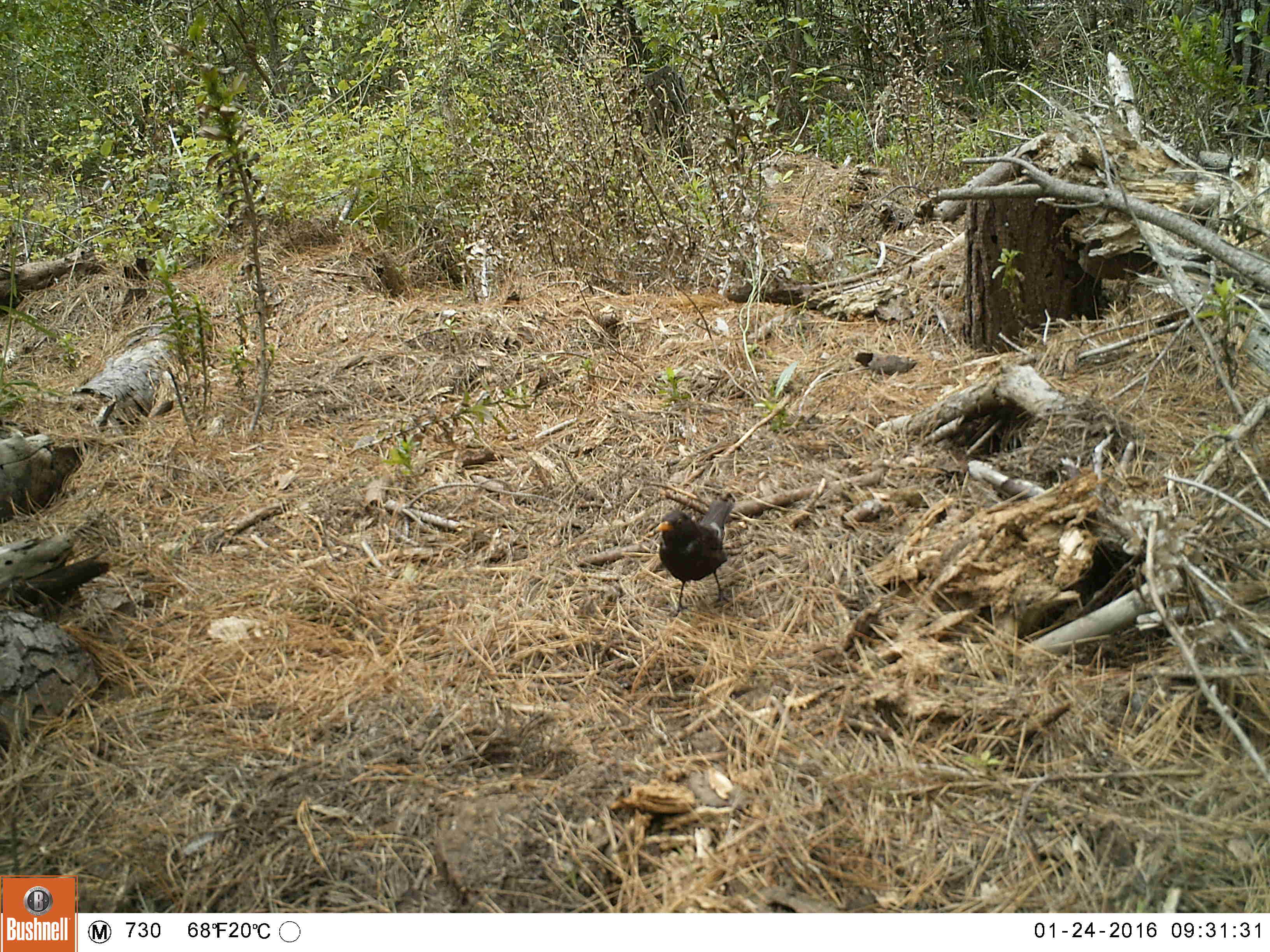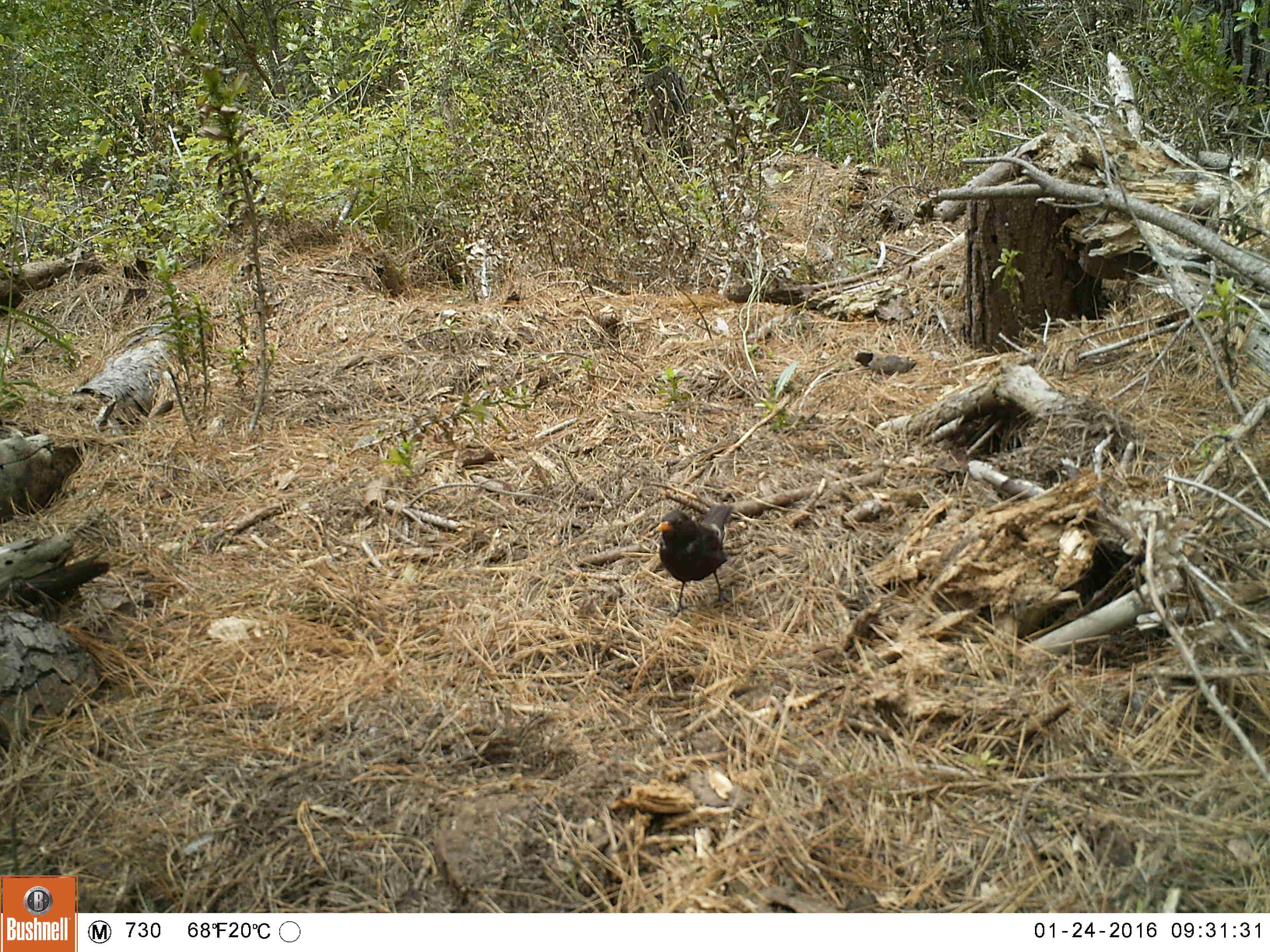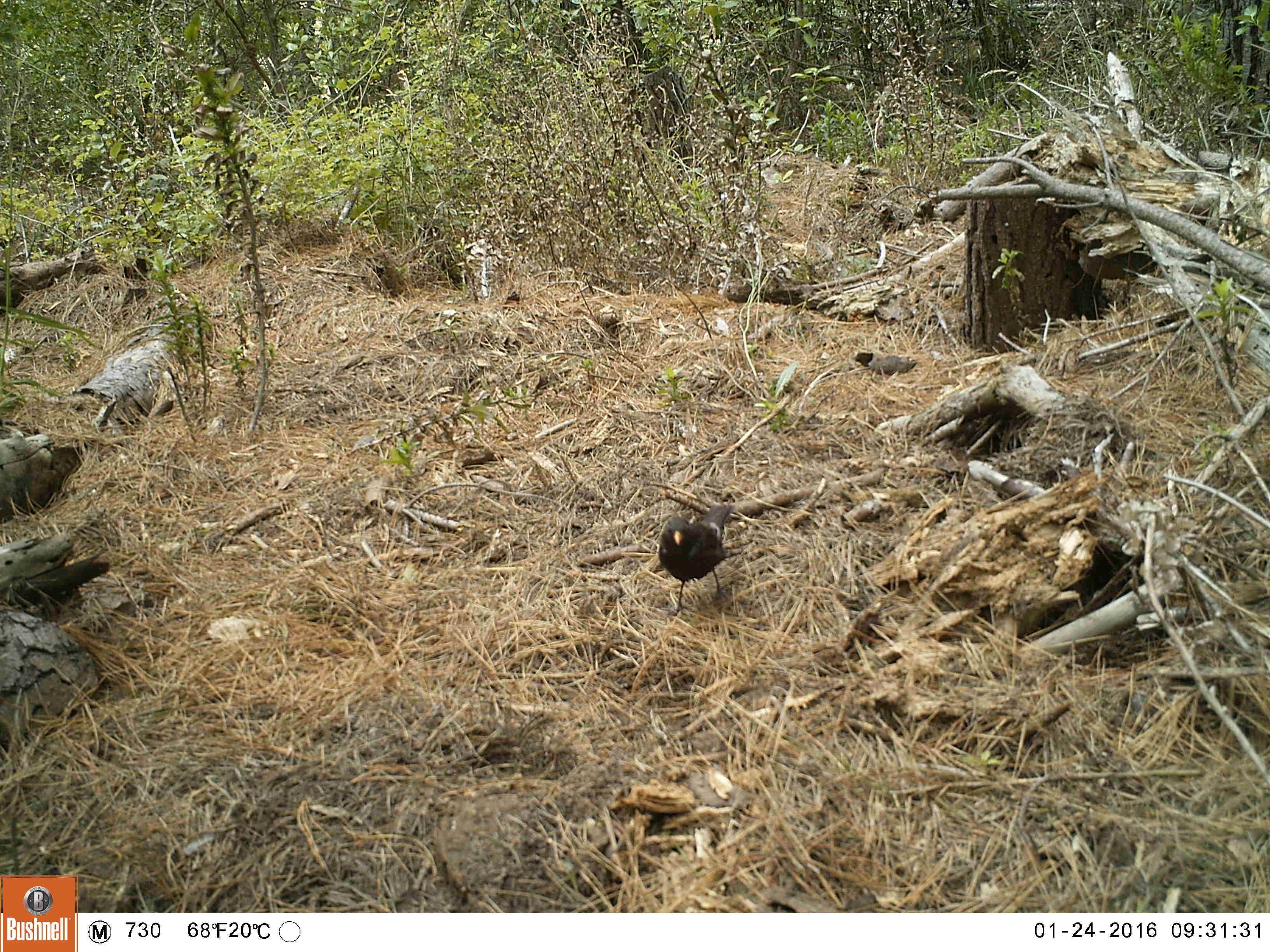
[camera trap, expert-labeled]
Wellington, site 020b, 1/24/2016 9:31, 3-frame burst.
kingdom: Animalia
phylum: Chordata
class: Aves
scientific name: Aves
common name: bird